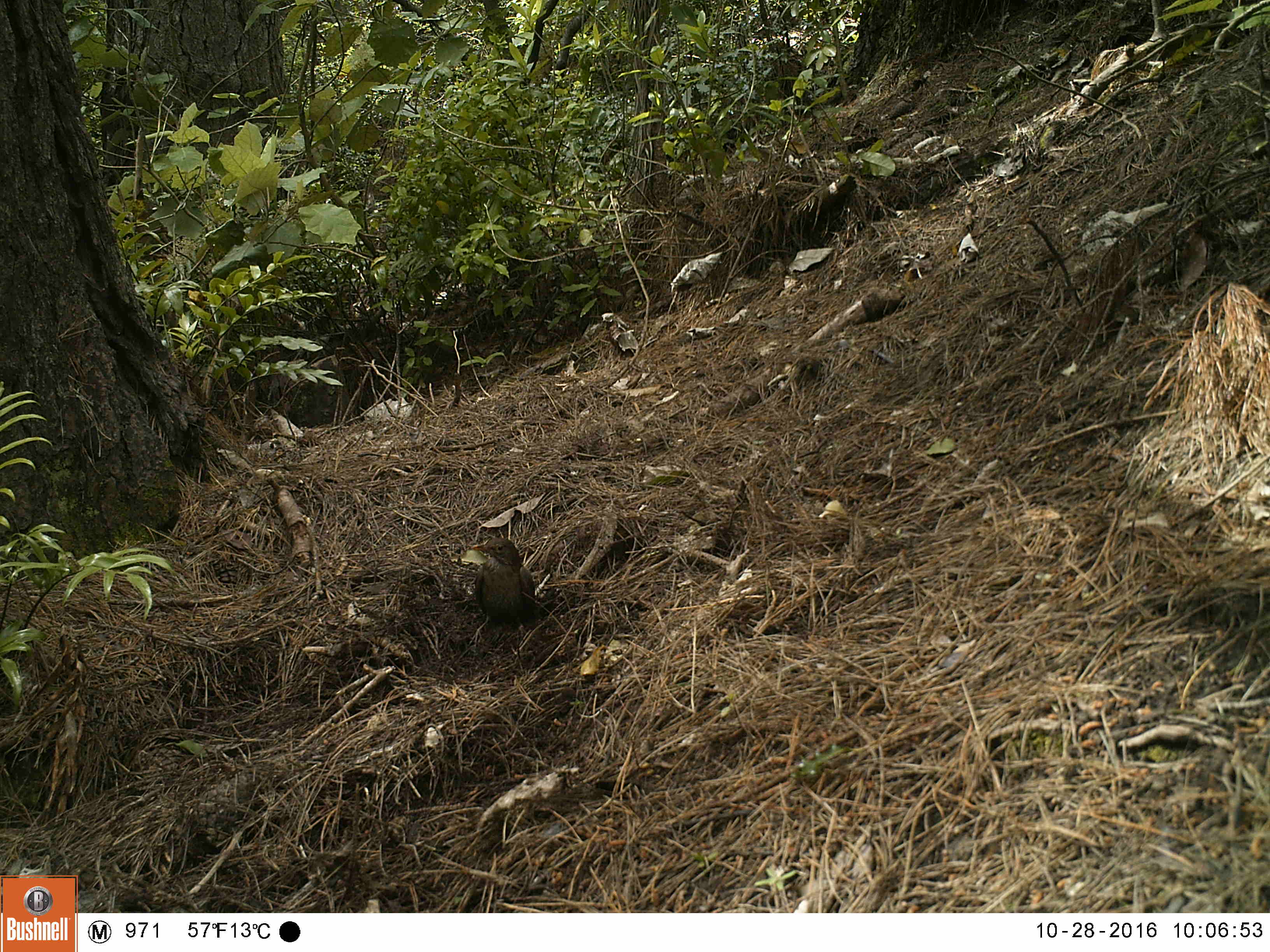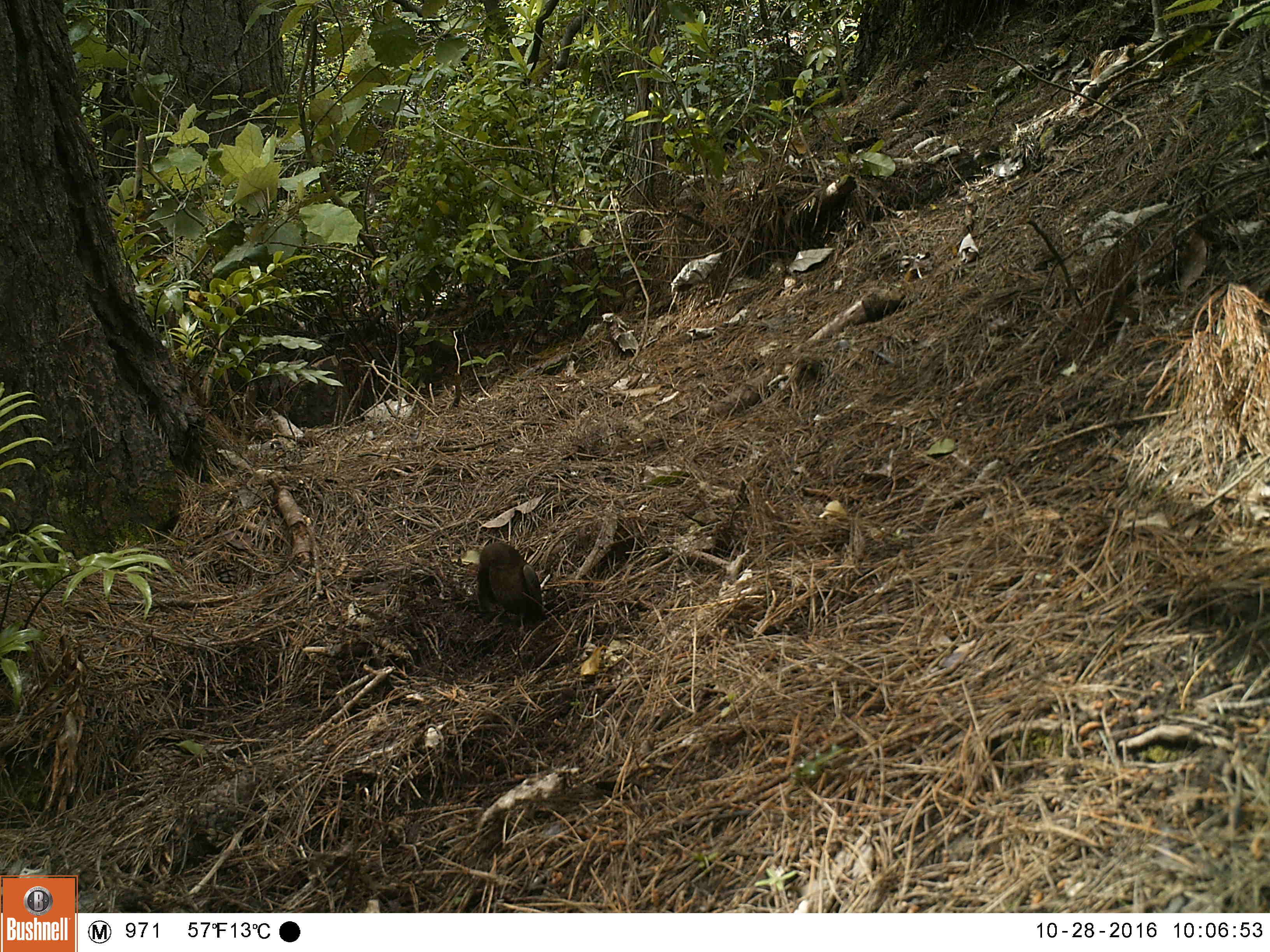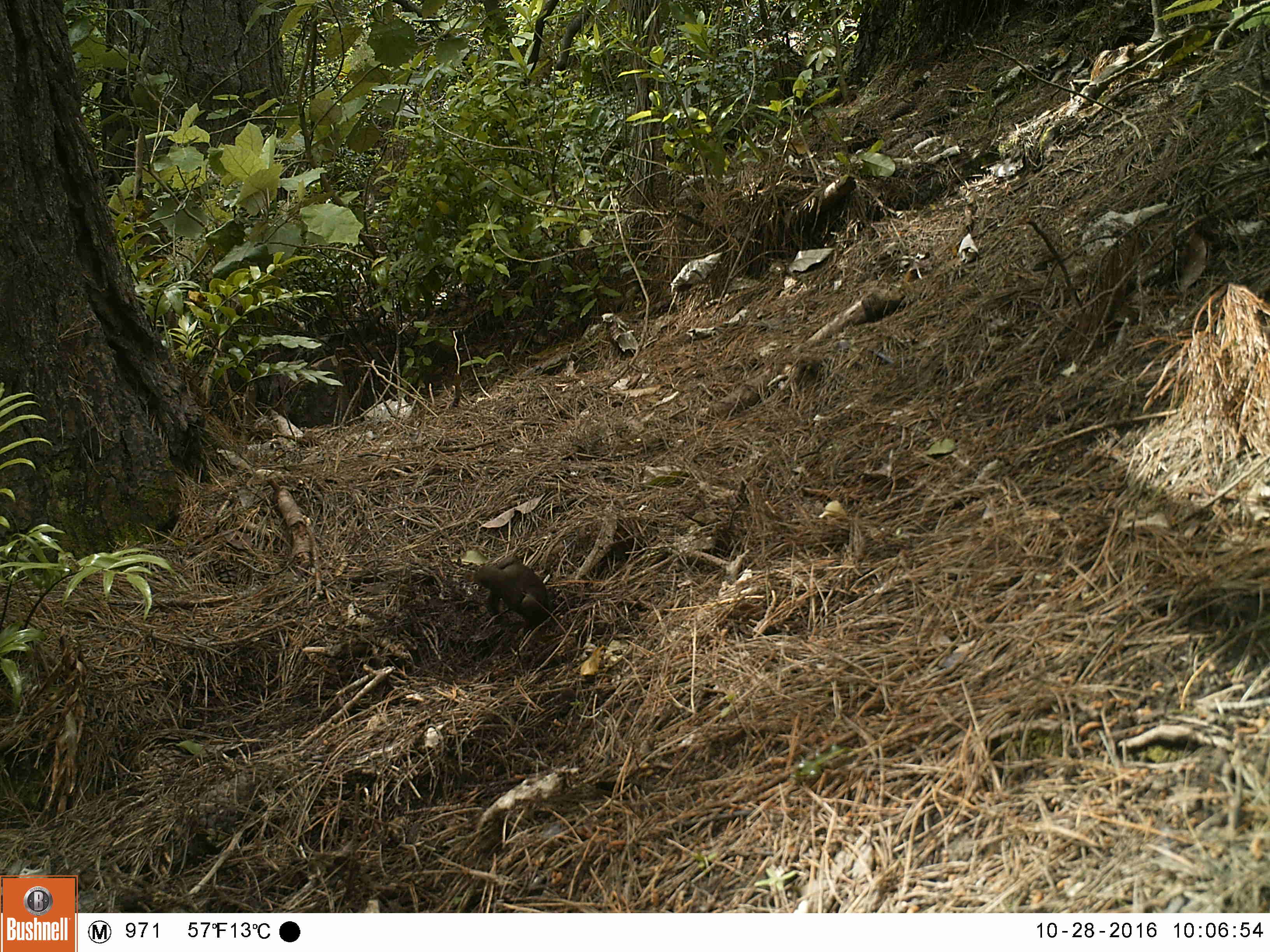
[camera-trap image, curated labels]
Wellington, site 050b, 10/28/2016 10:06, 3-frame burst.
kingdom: Animalia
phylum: Chordata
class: Aves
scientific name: Aves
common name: bird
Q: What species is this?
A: Bird (Aves).